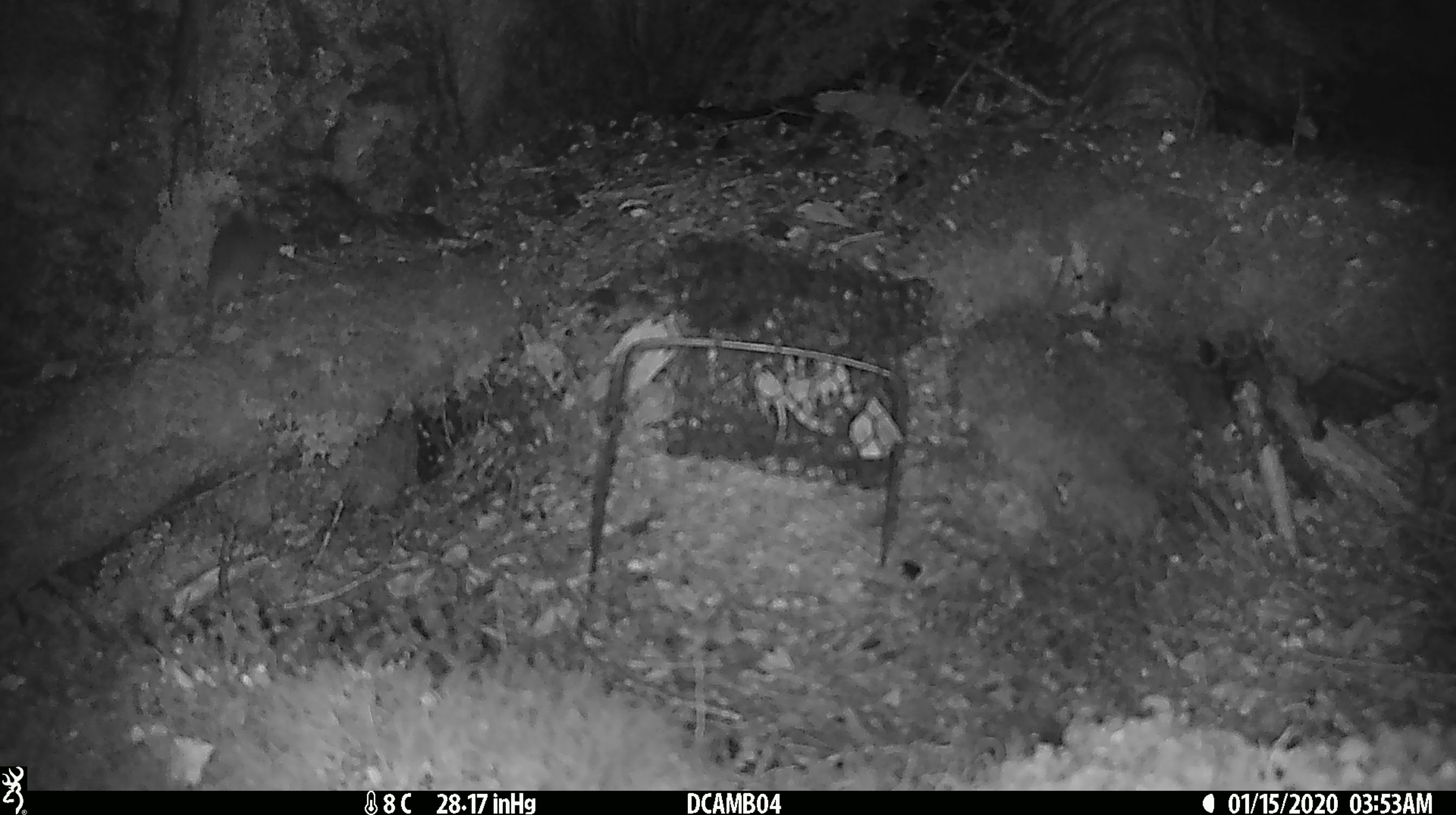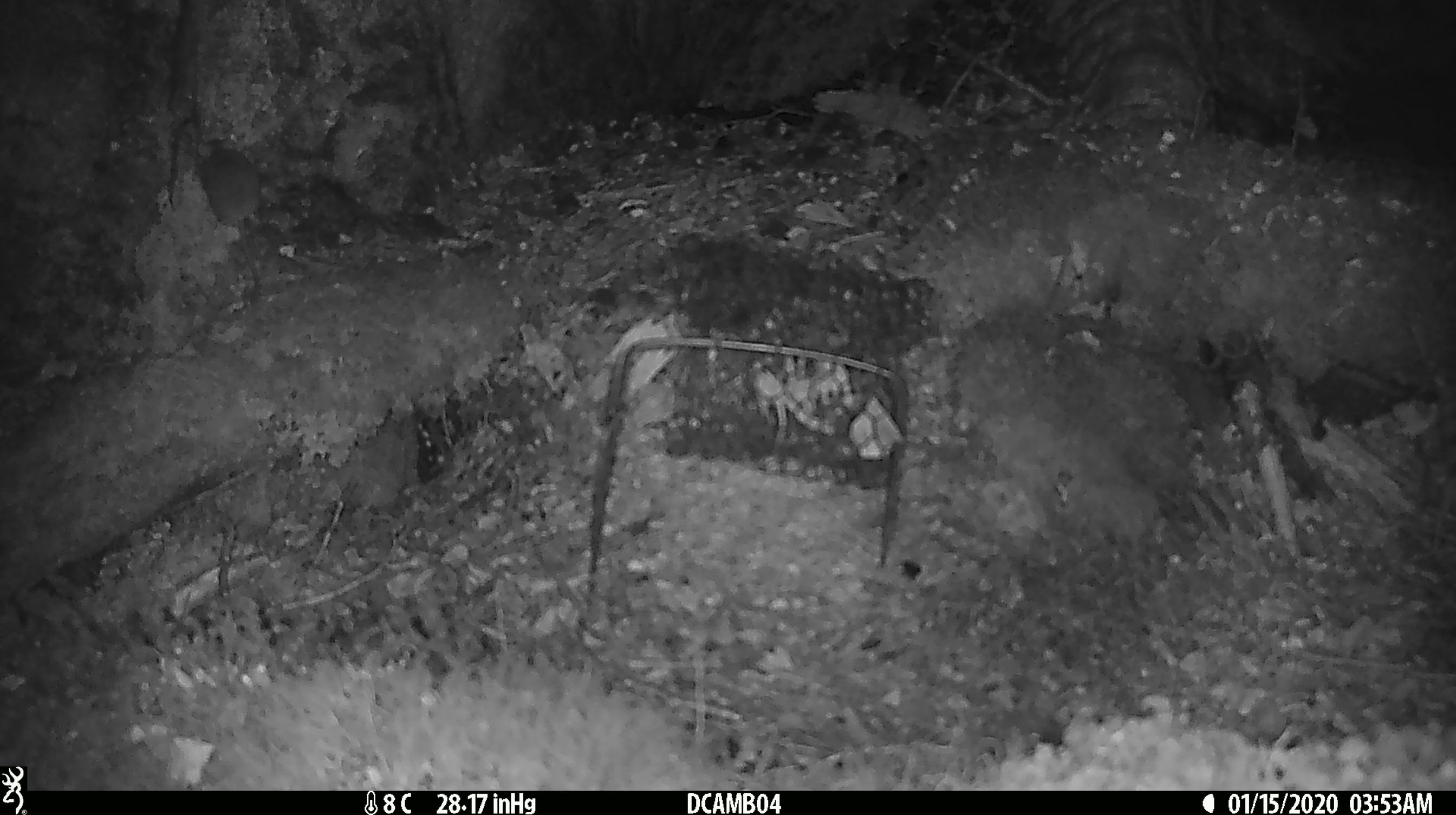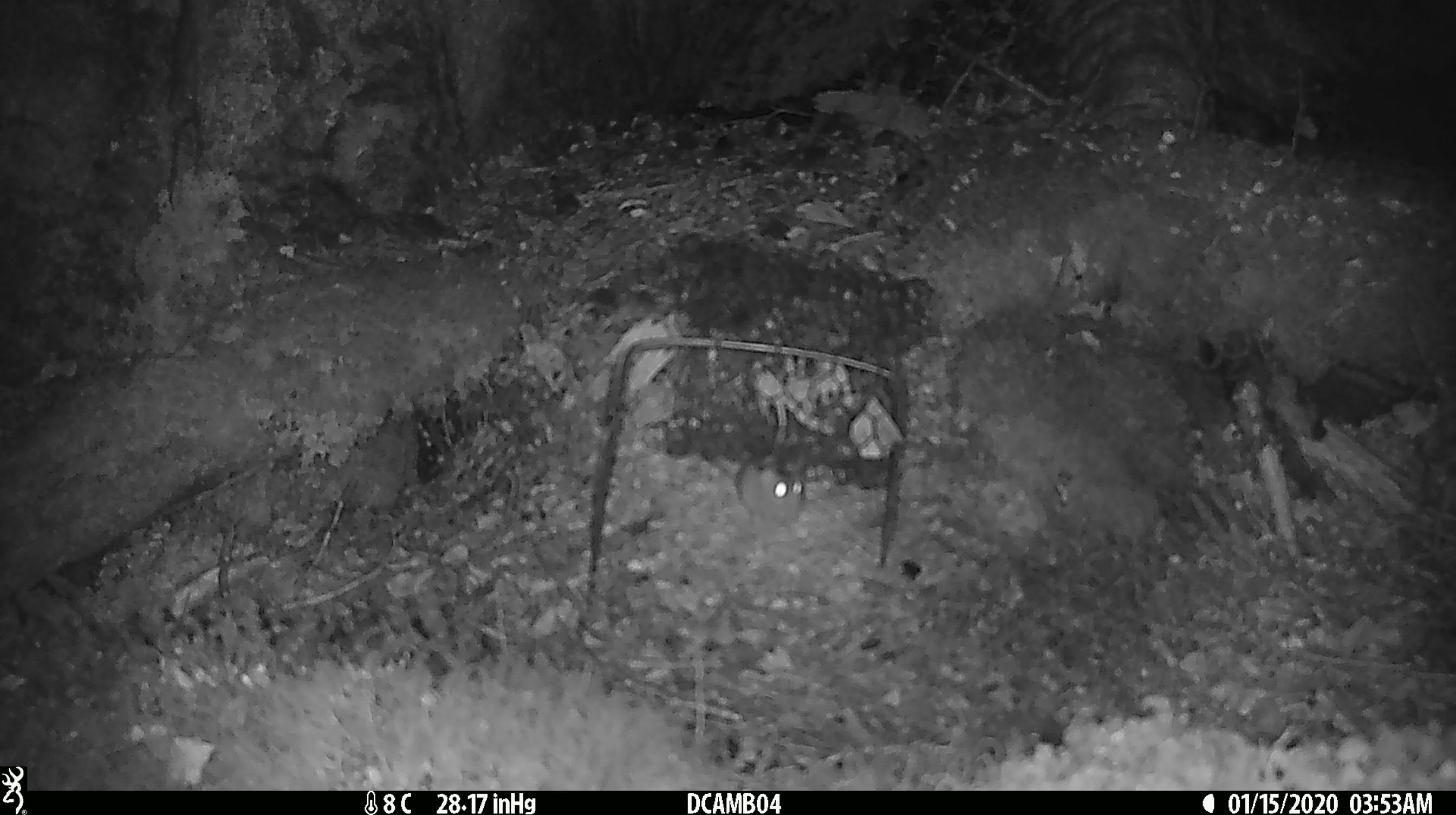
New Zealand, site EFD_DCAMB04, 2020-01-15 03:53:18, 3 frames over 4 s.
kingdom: Animalia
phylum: Chordata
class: Mammalia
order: Rodentia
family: Muridae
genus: Mus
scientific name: Mus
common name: mouse